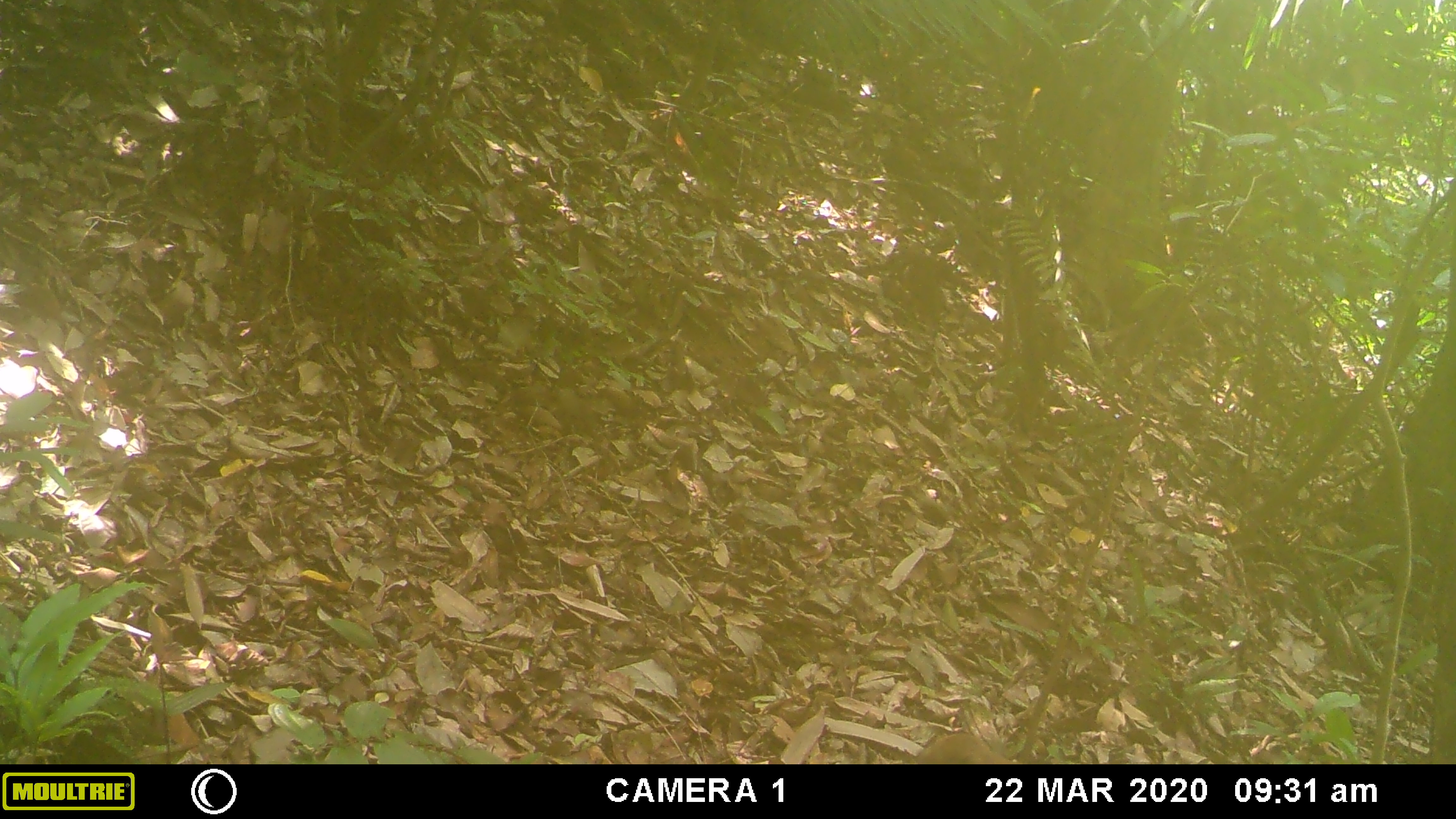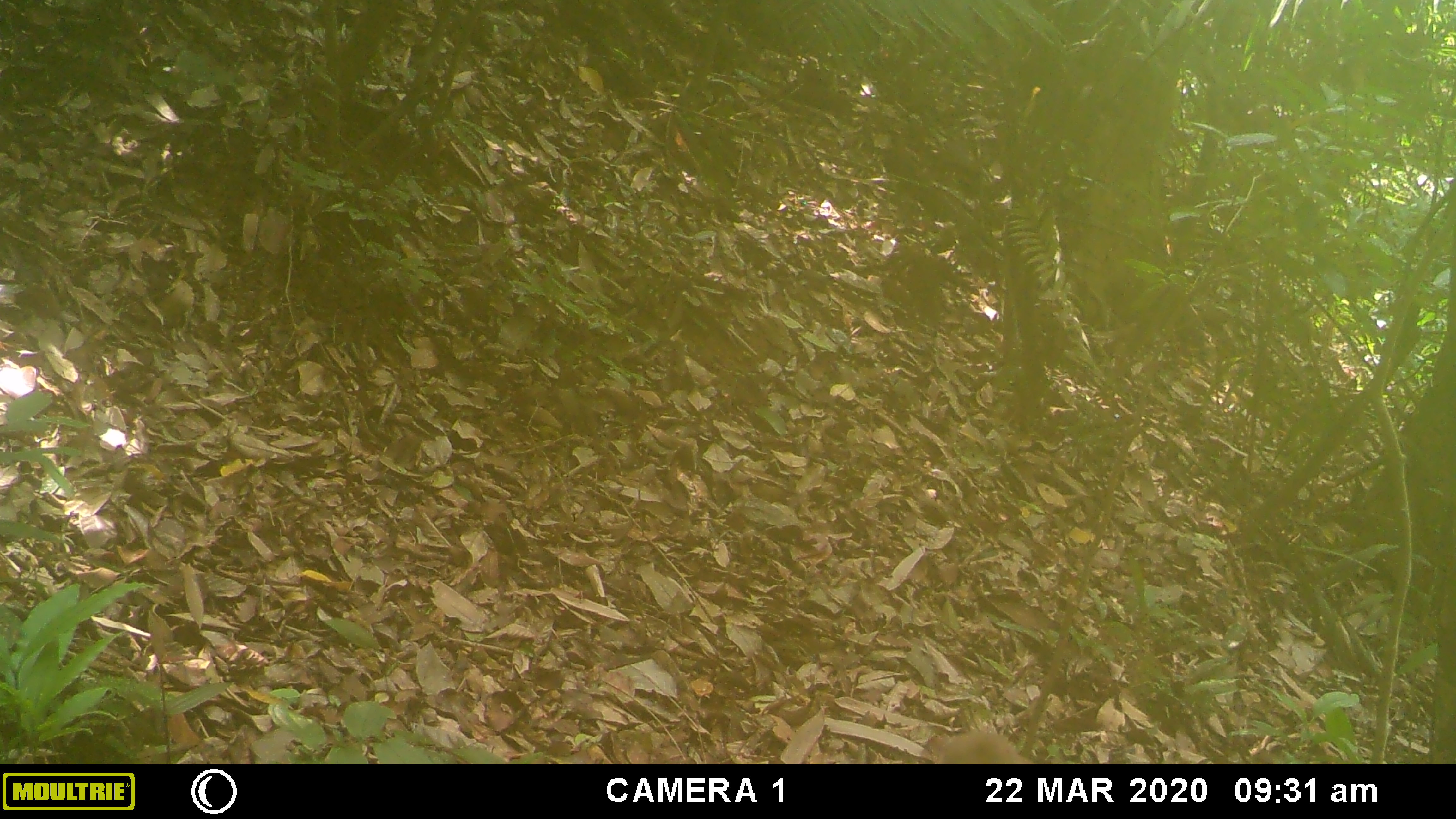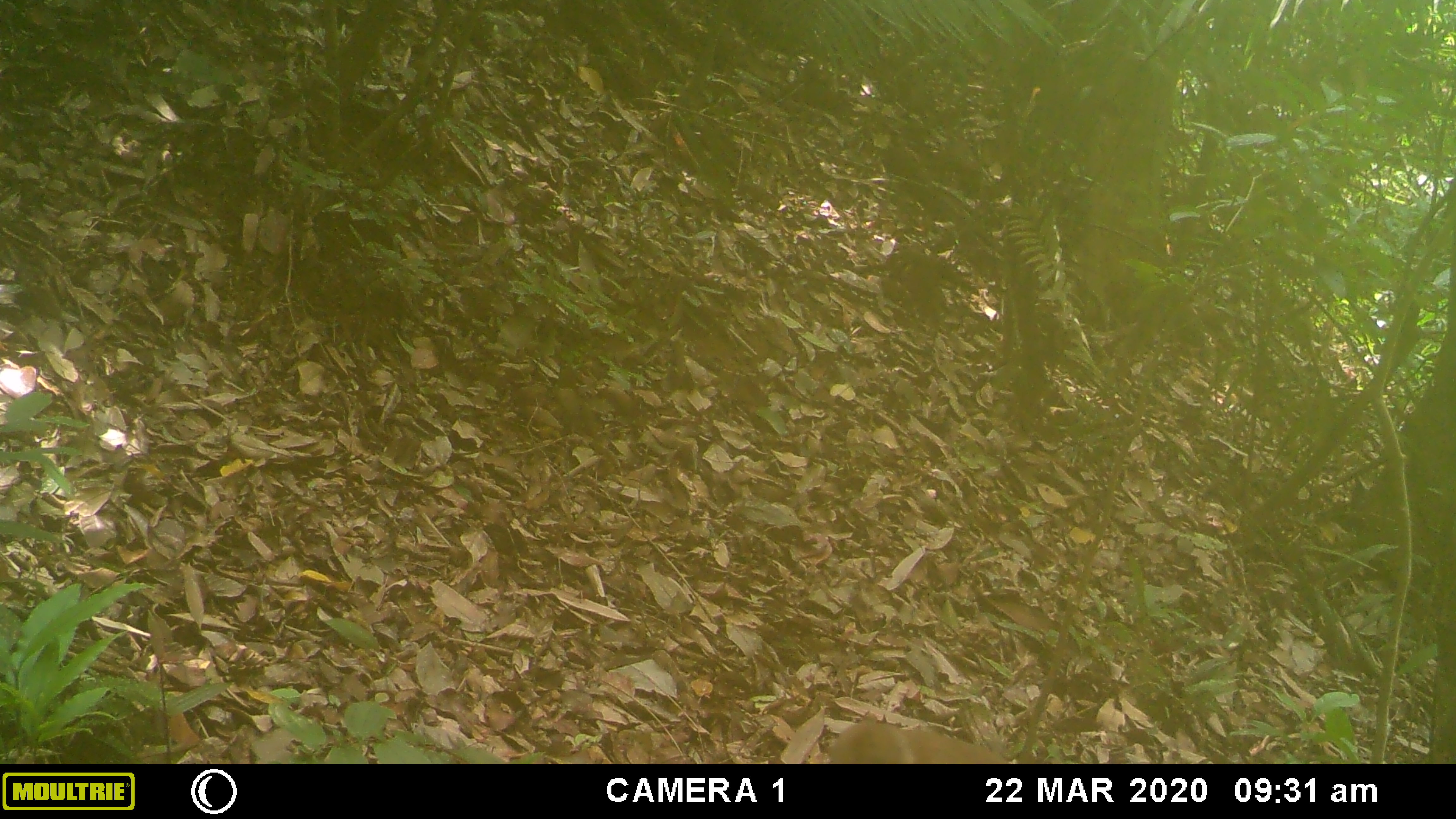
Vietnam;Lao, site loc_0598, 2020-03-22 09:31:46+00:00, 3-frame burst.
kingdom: Animalia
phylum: Chordata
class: Mammalia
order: Primates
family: Cercopithecidae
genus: Macaca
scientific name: Macaca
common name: macaques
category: assam or rhesus macaque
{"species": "assam or rhesus macaque (macaques) (Macaca)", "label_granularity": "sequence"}